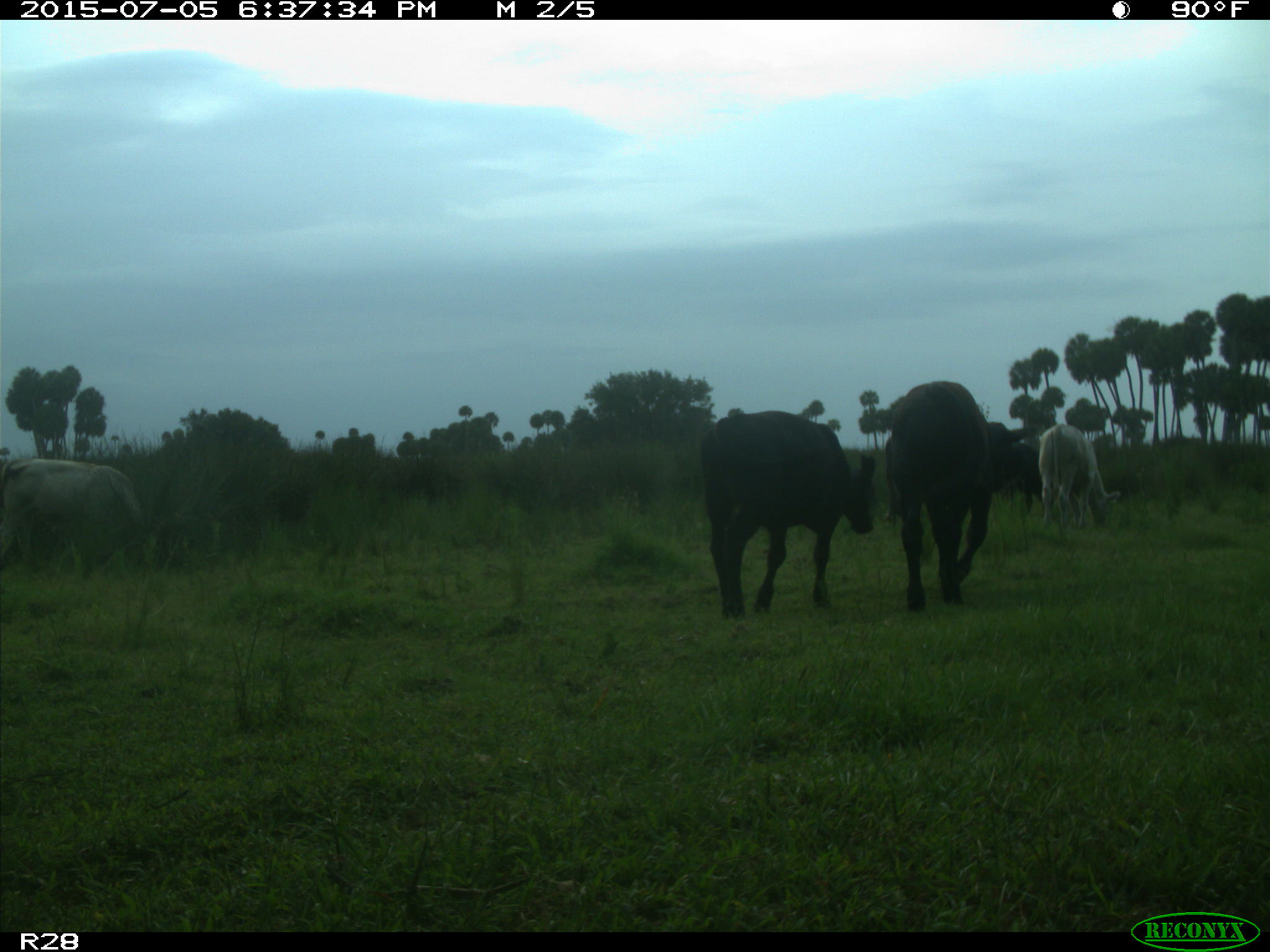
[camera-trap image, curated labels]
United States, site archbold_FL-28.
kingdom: Animalia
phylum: Chordata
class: Mammalia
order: Artiodactyla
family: Bovidae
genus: Bos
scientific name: Bos taurus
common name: domestic cow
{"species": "Bos taurus (domestic cow)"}